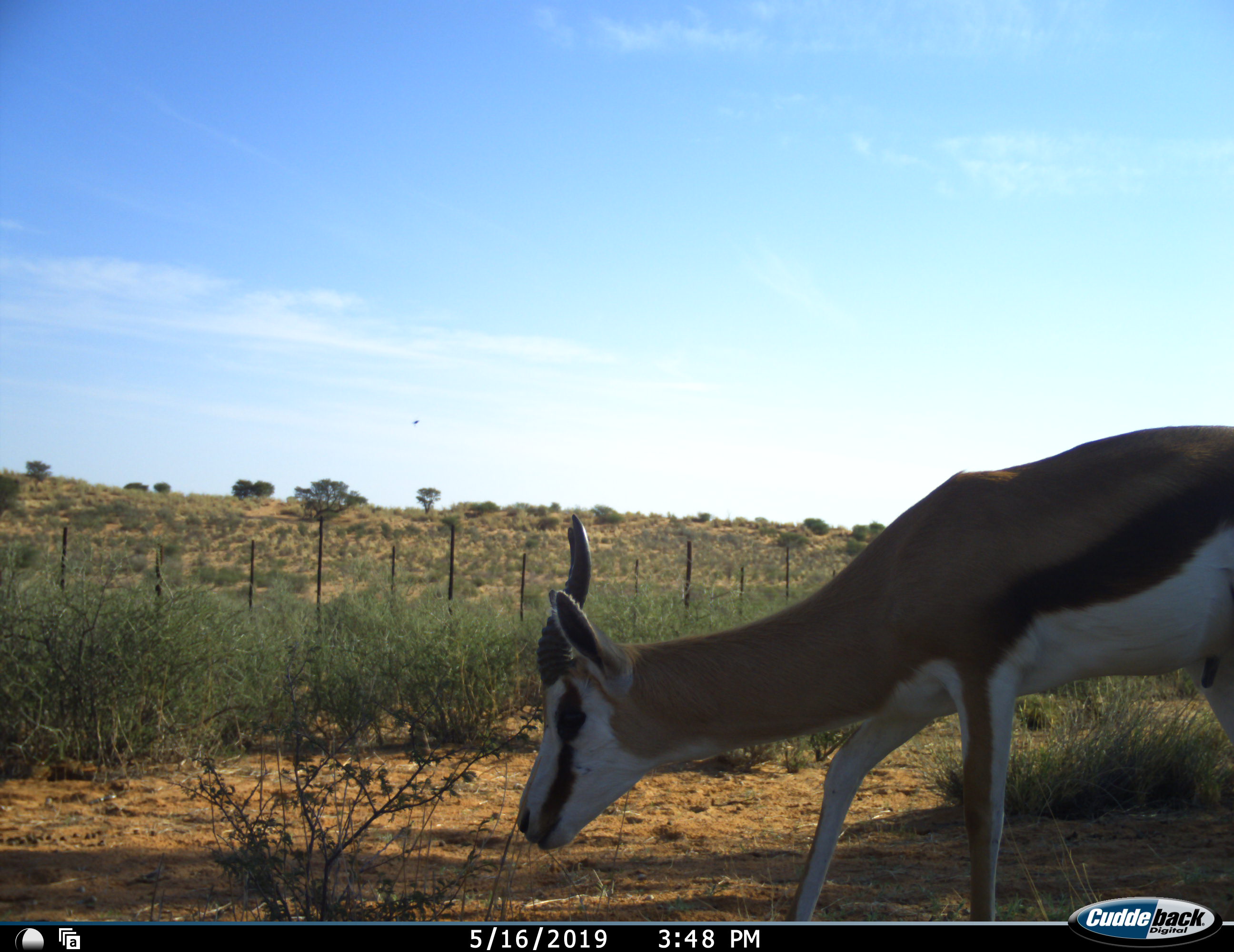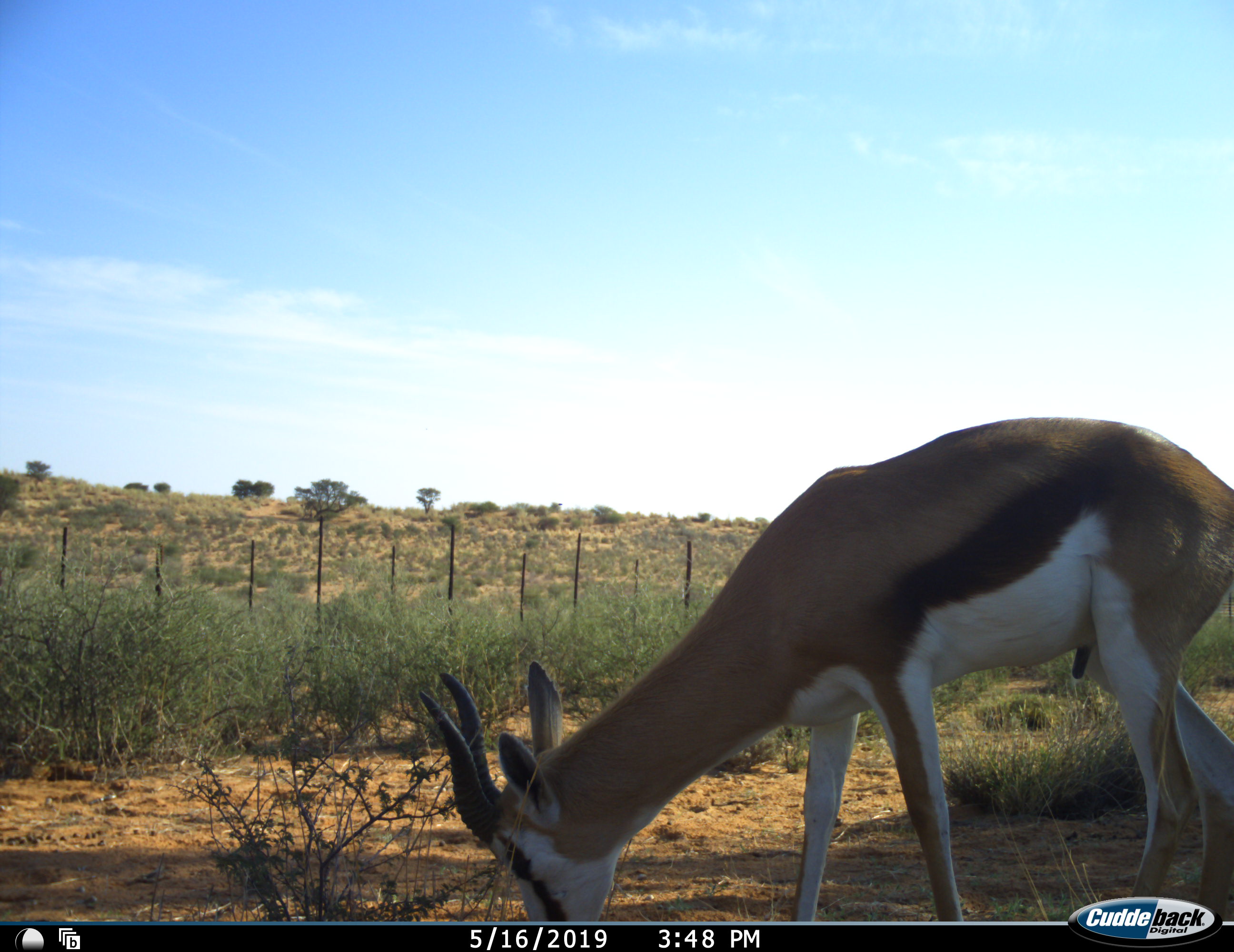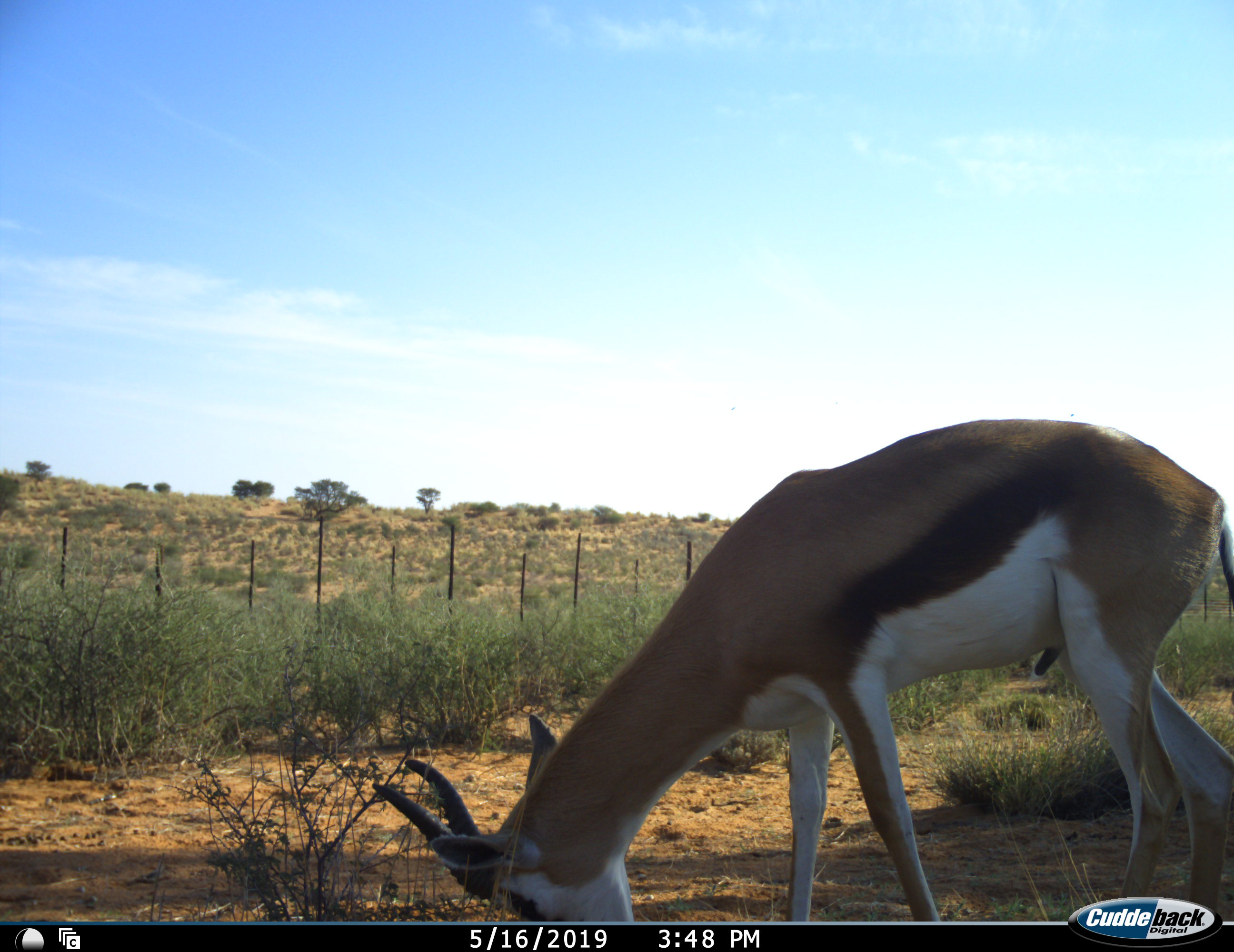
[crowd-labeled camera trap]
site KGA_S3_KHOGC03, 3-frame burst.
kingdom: Animalia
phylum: Chordata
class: Mammalia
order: Artiodactyla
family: Bovidae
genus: Antidorcas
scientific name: Antidorcas marsupialis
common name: springbok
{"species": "springbok (Antidorcas marsupialis)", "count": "1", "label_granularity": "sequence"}